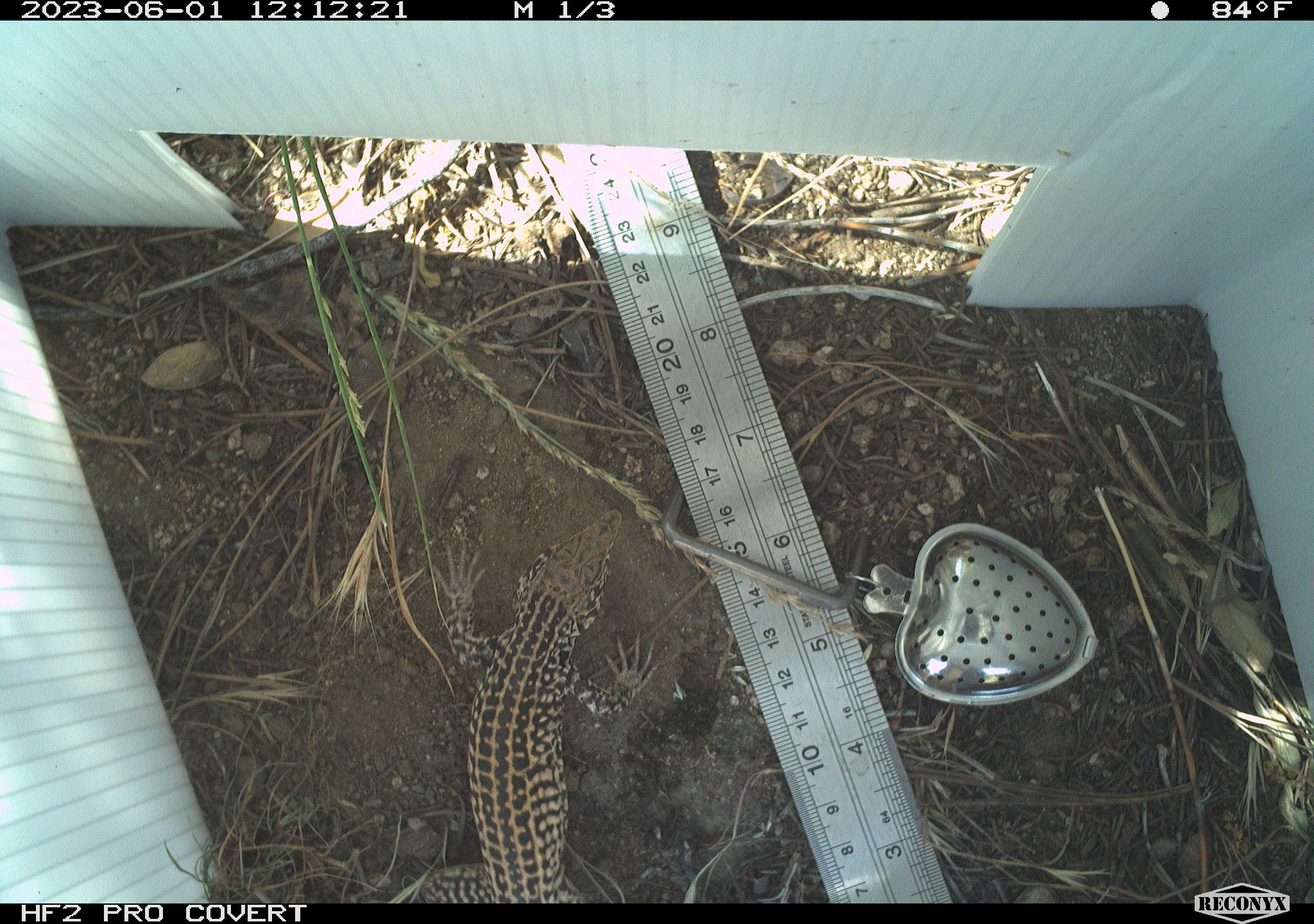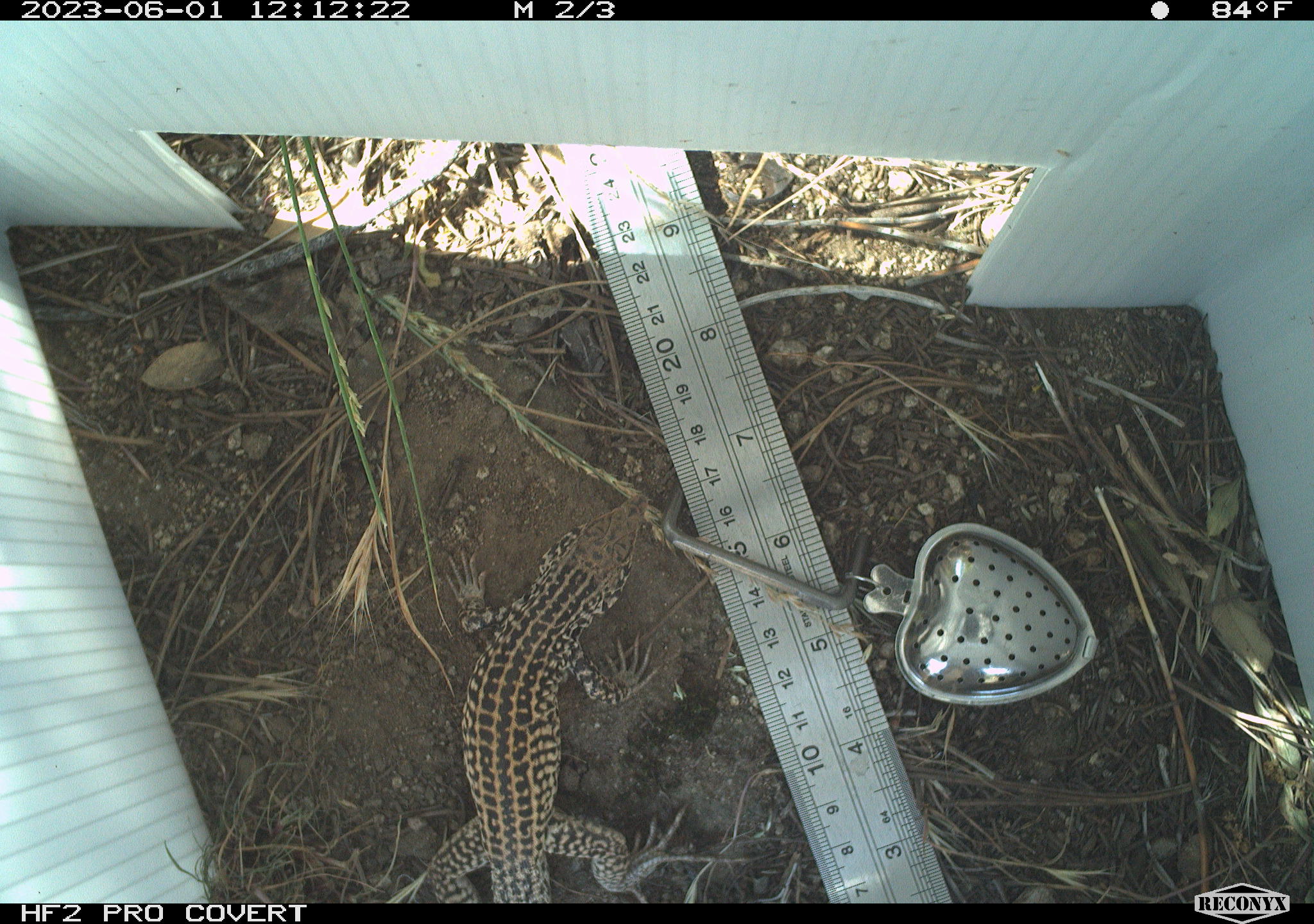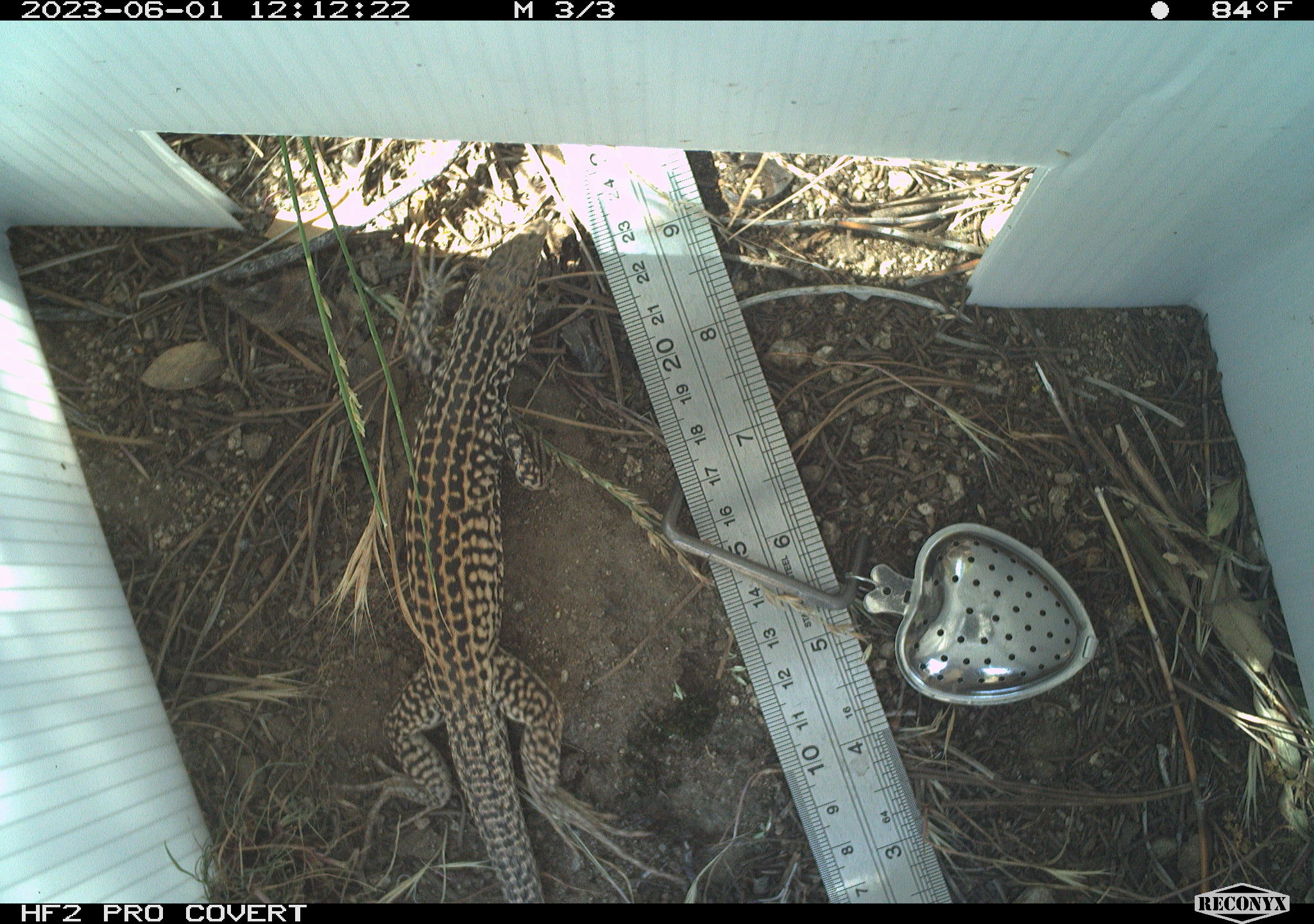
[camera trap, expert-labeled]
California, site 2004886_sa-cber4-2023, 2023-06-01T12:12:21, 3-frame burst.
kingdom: Animalia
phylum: Chordata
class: Reptilia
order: Squamata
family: Teiidae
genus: Aspidoscelis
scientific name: Aspidoscelis tigris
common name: western whiptail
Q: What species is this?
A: Western whiptail (Aspidoscelis tigris).